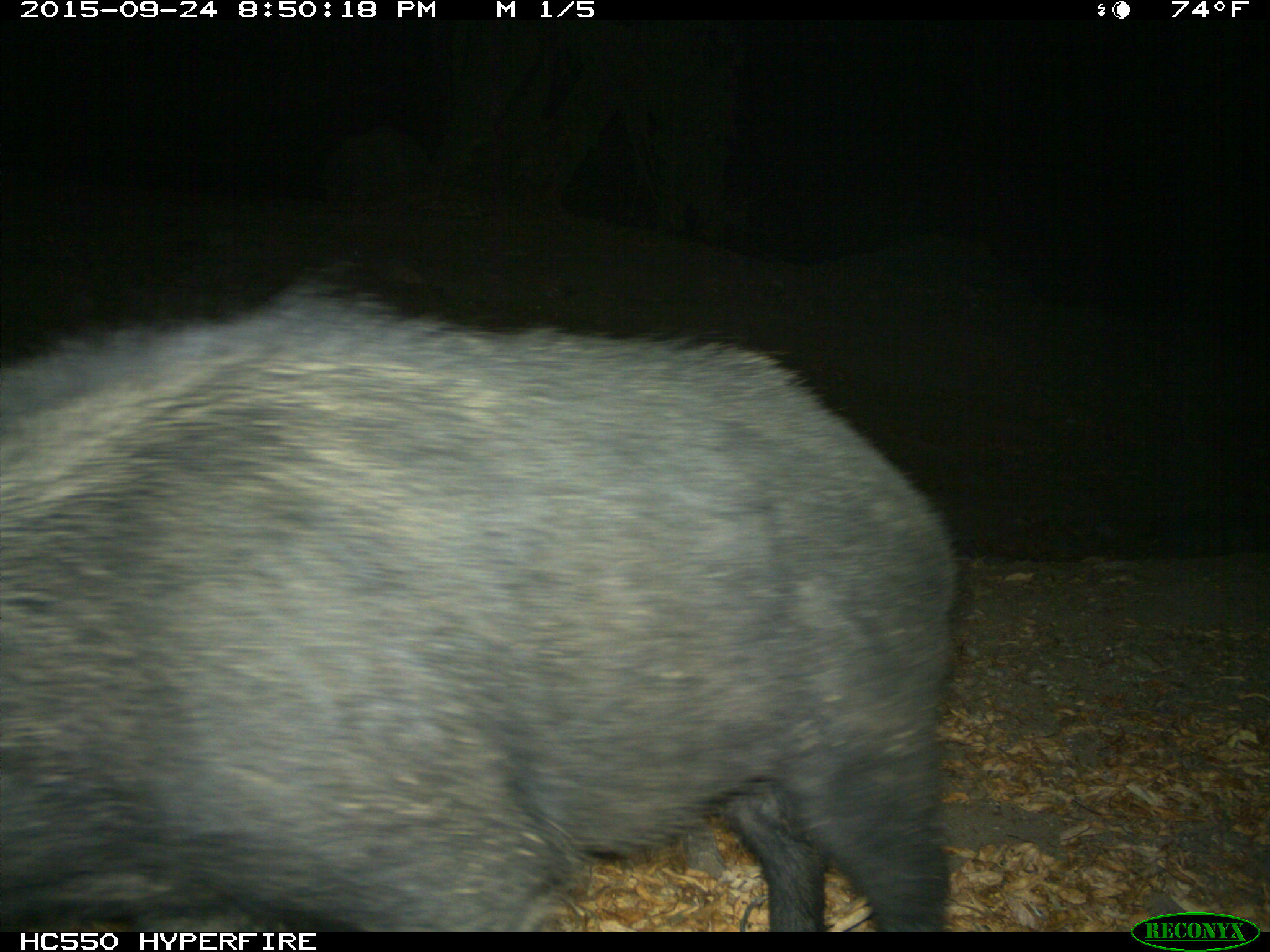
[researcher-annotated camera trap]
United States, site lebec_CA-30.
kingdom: Animalia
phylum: Chordata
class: Mammalia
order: Artiodactyla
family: Suidae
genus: Sus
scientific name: Sus scrofa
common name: wild boar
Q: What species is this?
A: Sus scrofa (wild boar).